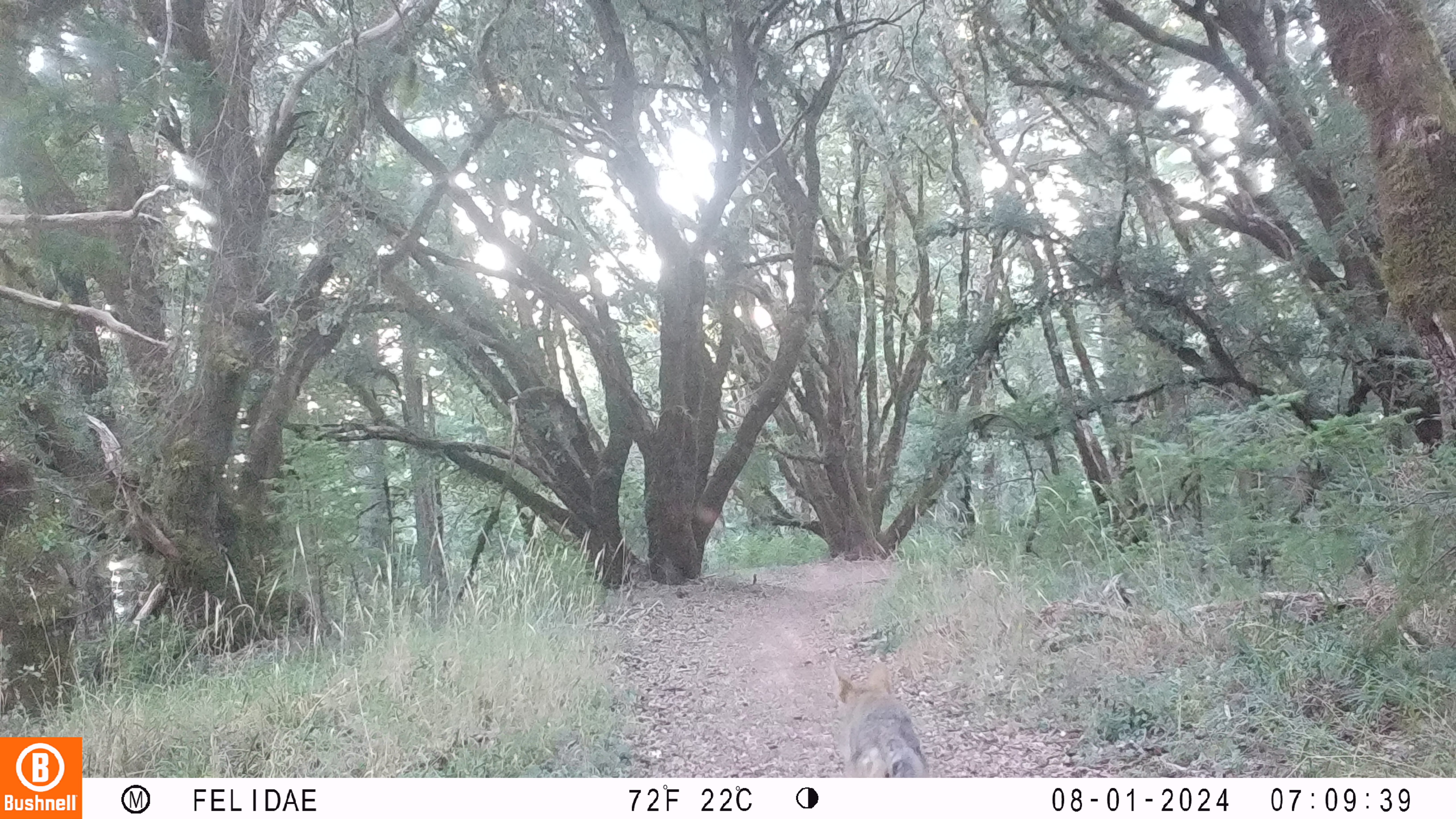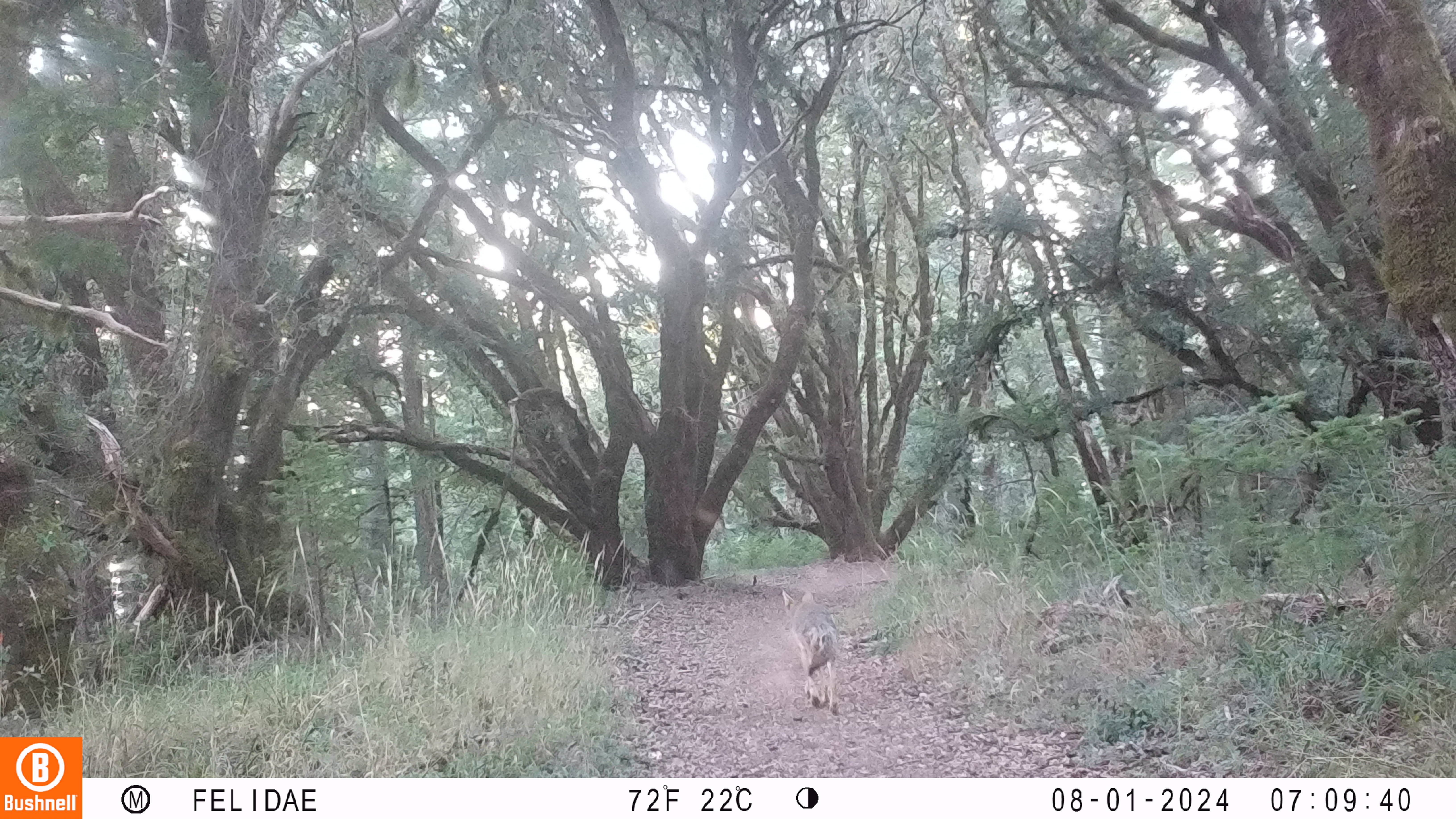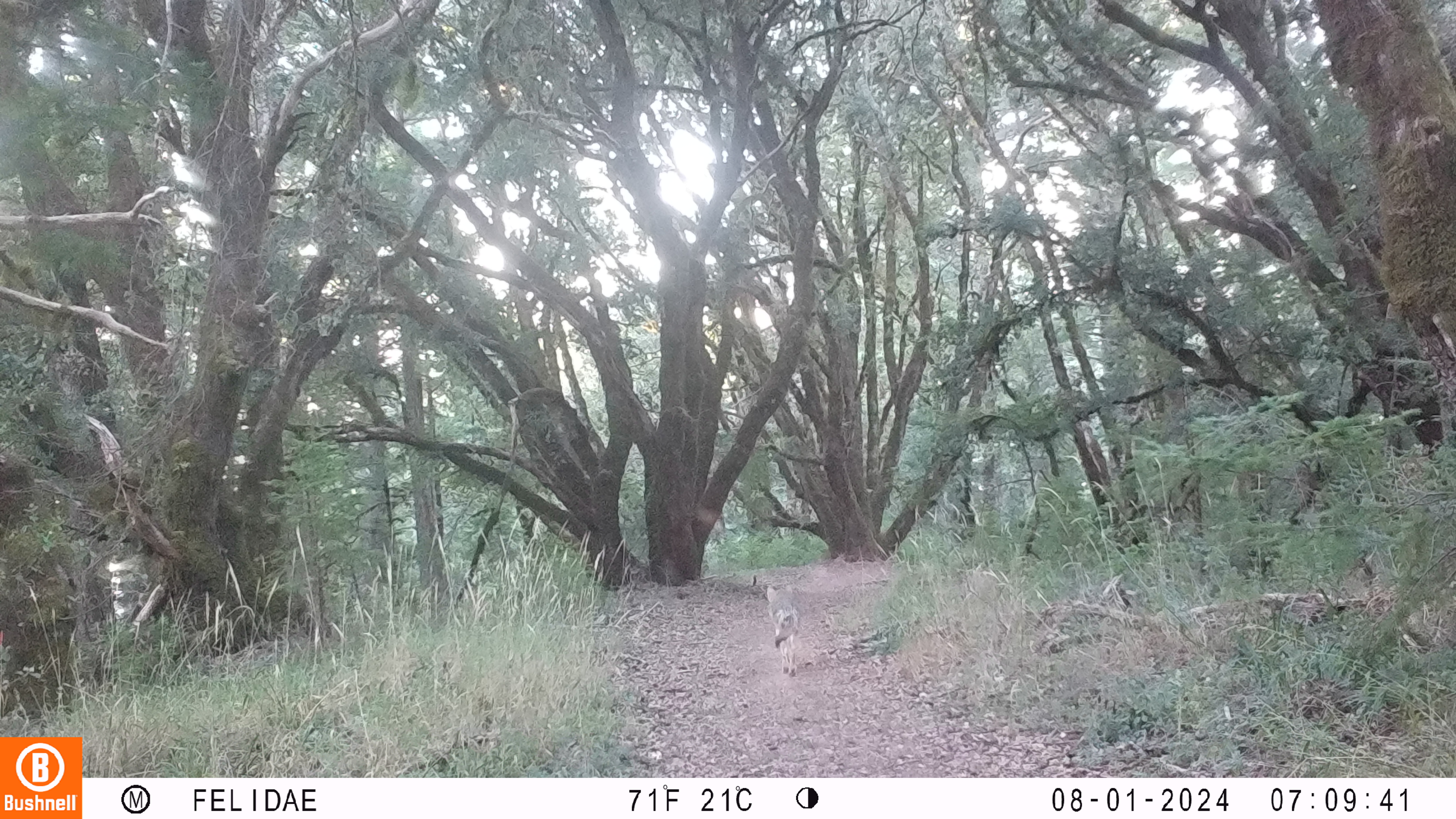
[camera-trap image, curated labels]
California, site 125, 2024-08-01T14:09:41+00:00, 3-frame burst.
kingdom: Animalia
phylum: Chordata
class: Mammalia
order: Carnivora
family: Canidae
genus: Canis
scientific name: Canis latrans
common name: coyote